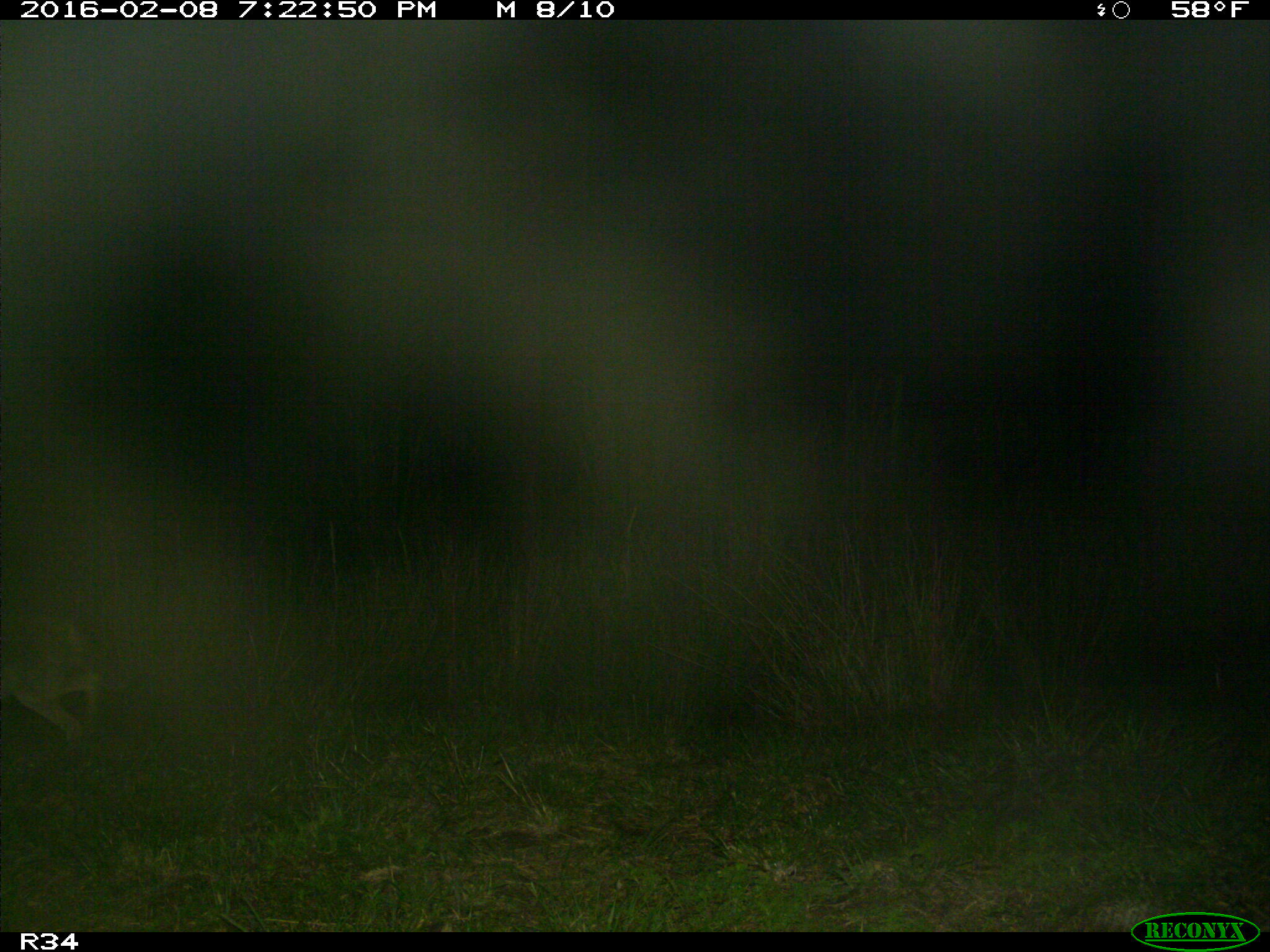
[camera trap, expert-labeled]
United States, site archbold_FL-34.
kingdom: Animalia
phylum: Chordata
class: Mammalia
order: Carnivora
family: Canidae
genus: Canis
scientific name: Canis latrans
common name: coyote